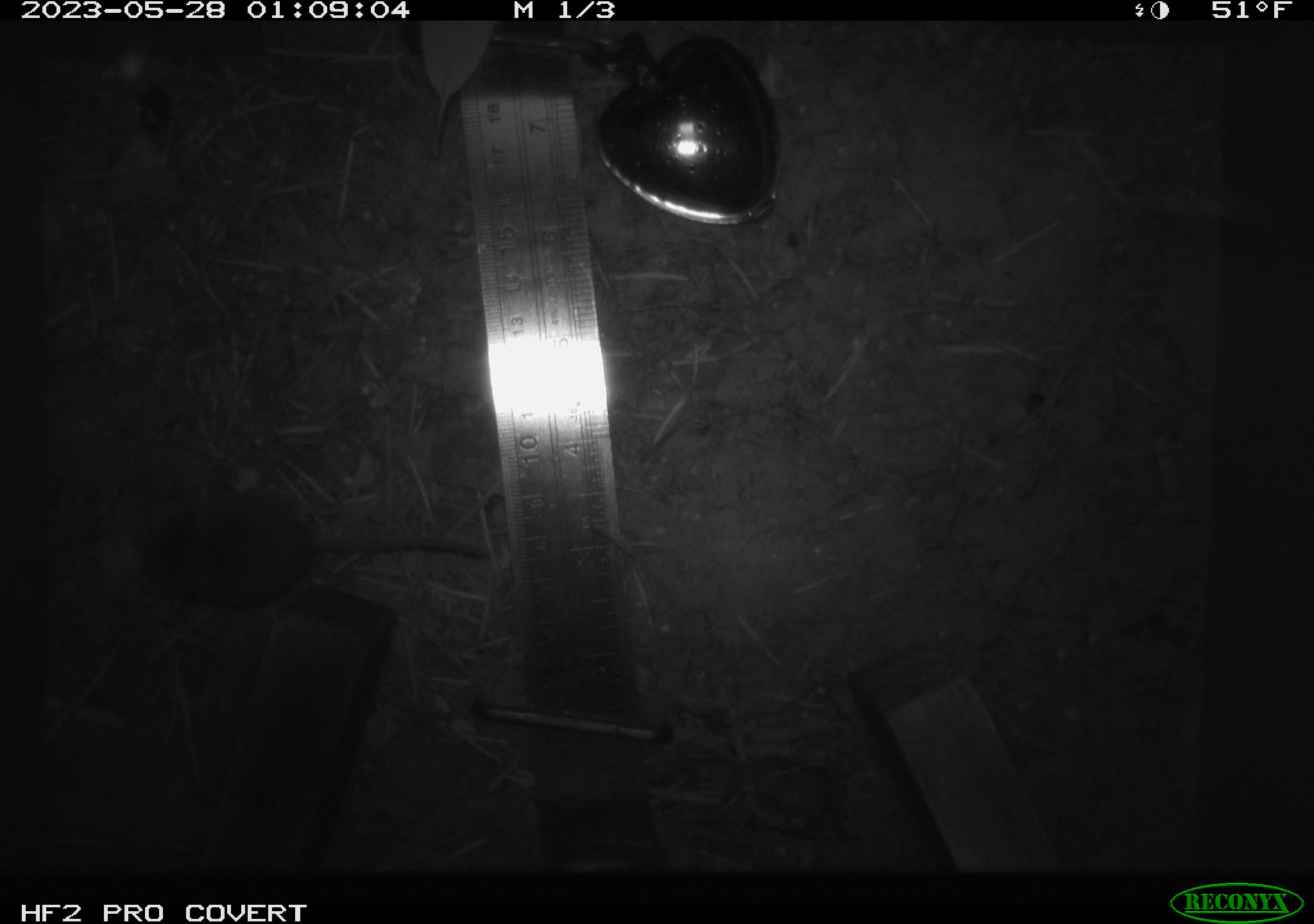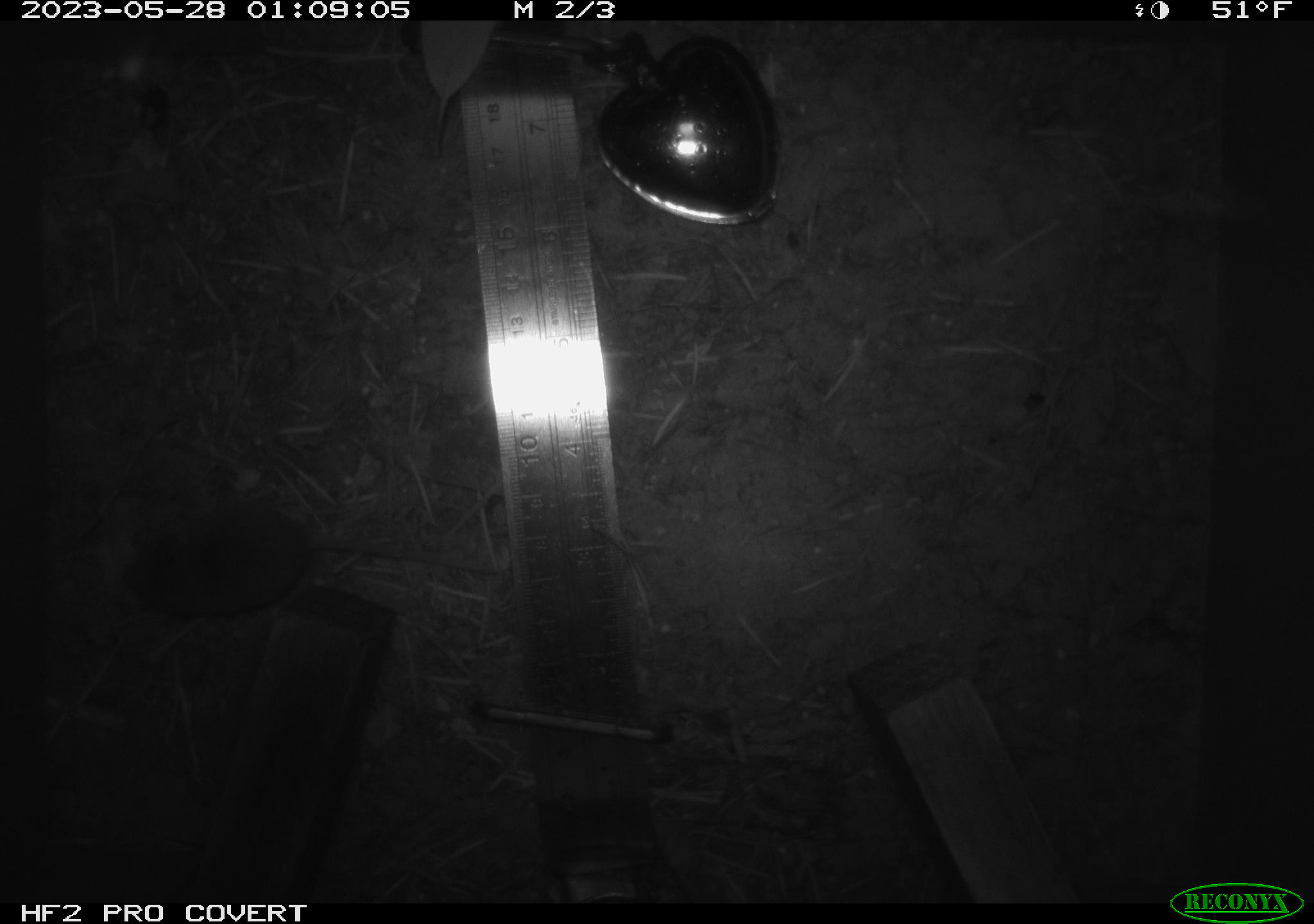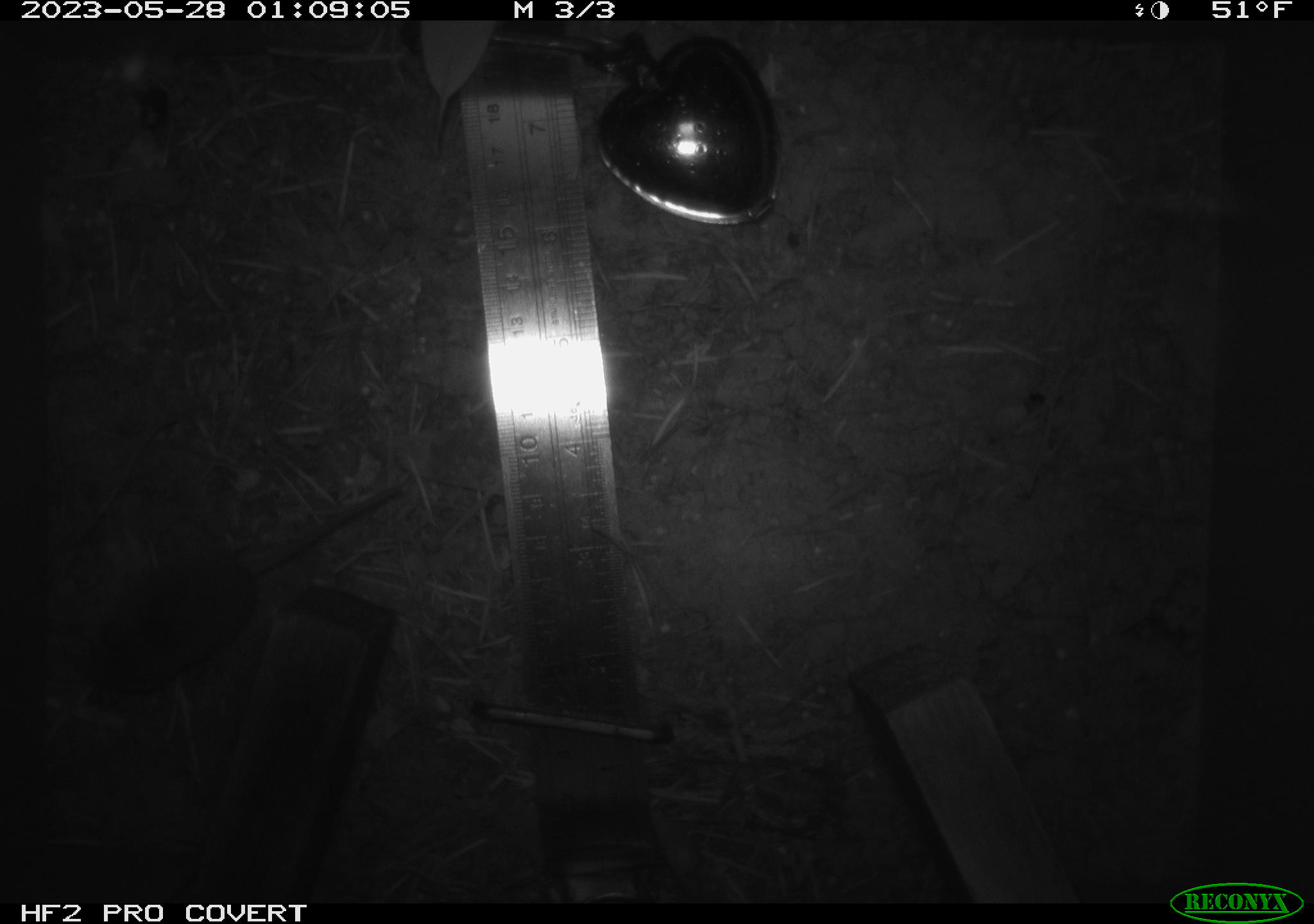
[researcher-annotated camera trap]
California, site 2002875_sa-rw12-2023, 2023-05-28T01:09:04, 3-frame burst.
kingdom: Animalia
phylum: Chordata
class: Mammalia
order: Eulipotyphla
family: Soricidae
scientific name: Soricidae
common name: shrews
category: soricidae family